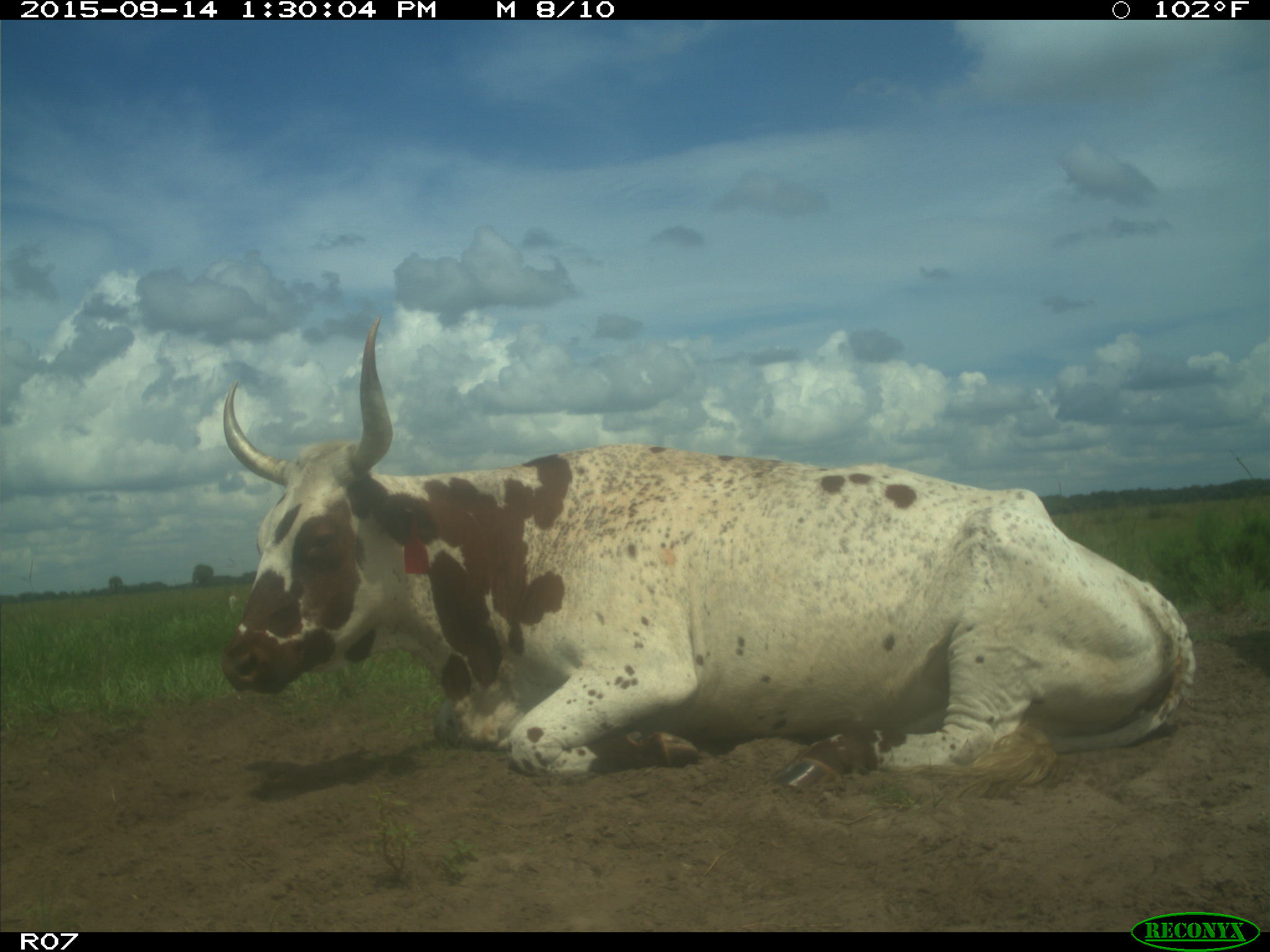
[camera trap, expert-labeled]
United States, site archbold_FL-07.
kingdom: Animalia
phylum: Chordata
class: Mammalia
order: Artiodactyla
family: Bovidae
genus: Bos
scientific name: Bos taurus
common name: domestic cow